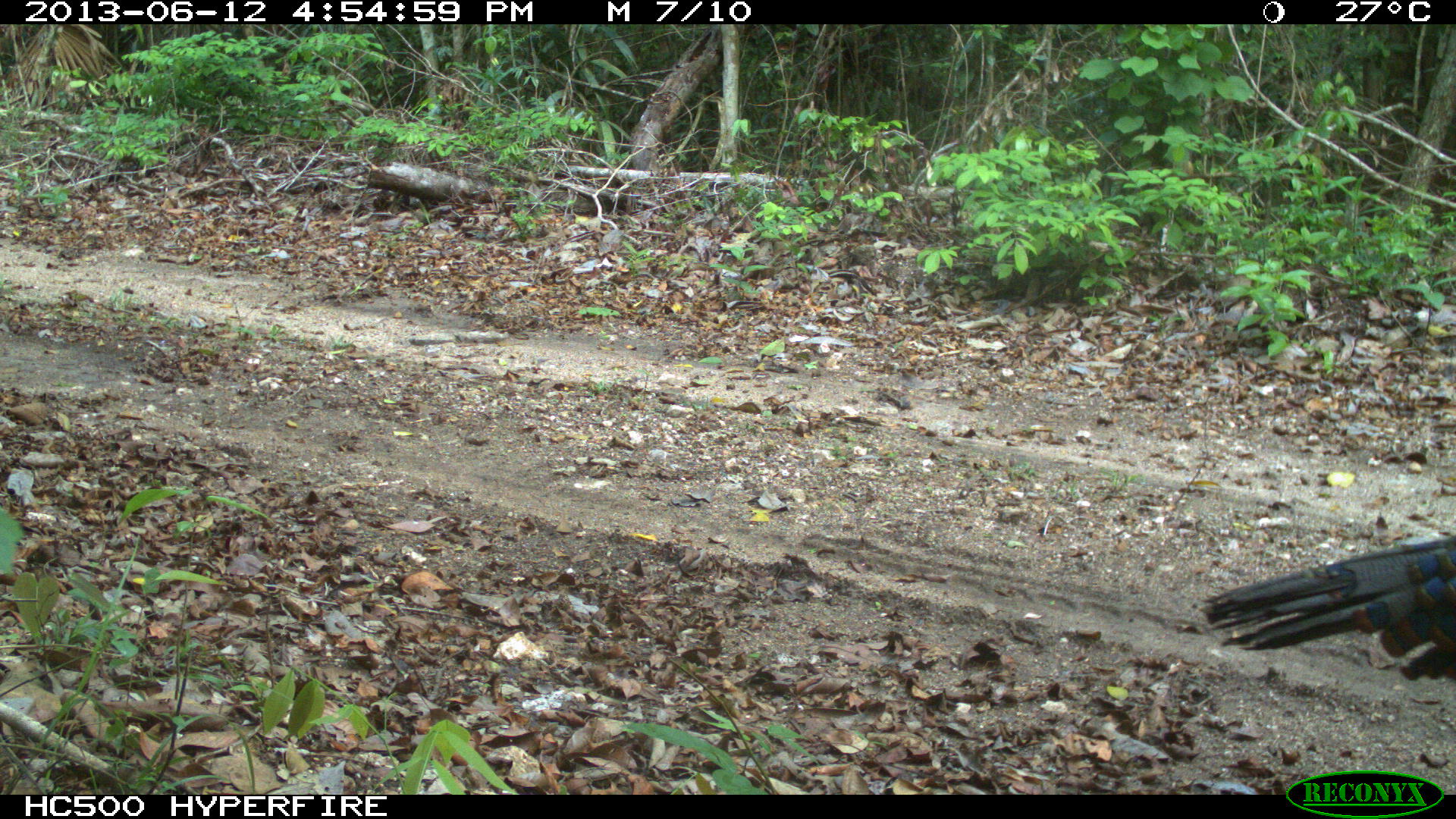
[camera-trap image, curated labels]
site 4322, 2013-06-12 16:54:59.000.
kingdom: Animalia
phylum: Chordata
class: Aves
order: Galliformes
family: Phasianidae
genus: Meleagris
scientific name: Meleagris ocellata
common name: ocellated turkey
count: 1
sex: male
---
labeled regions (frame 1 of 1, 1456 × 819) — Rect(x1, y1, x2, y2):
meleagris ocellata: Rect(1193, 527, 1456, 685)